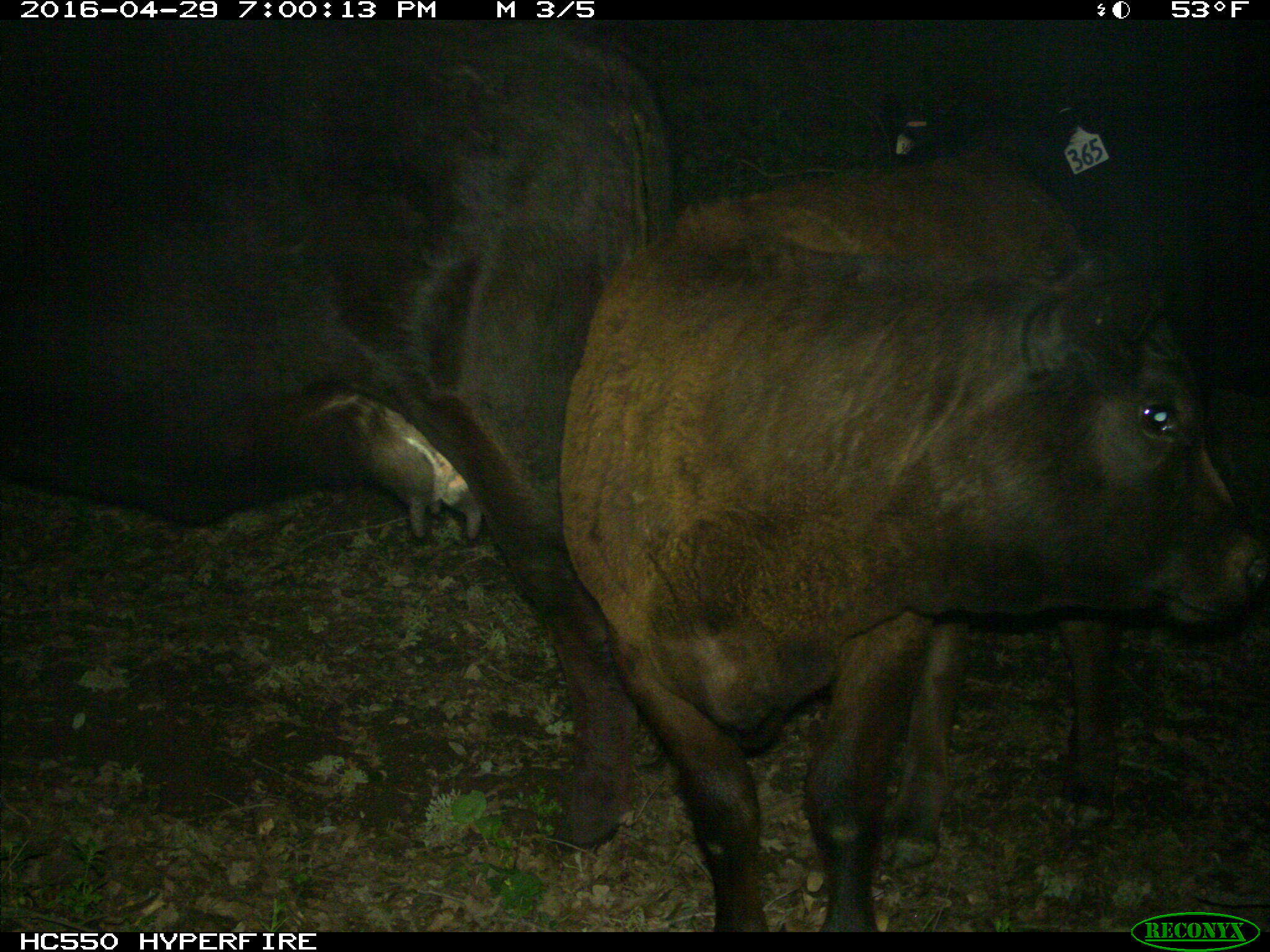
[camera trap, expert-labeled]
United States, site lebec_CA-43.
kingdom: Animalia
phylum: Chordata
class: Mammalia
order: Artiodactyla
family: Bovidae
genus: Bos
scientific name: Bos taurus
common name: domestic cow